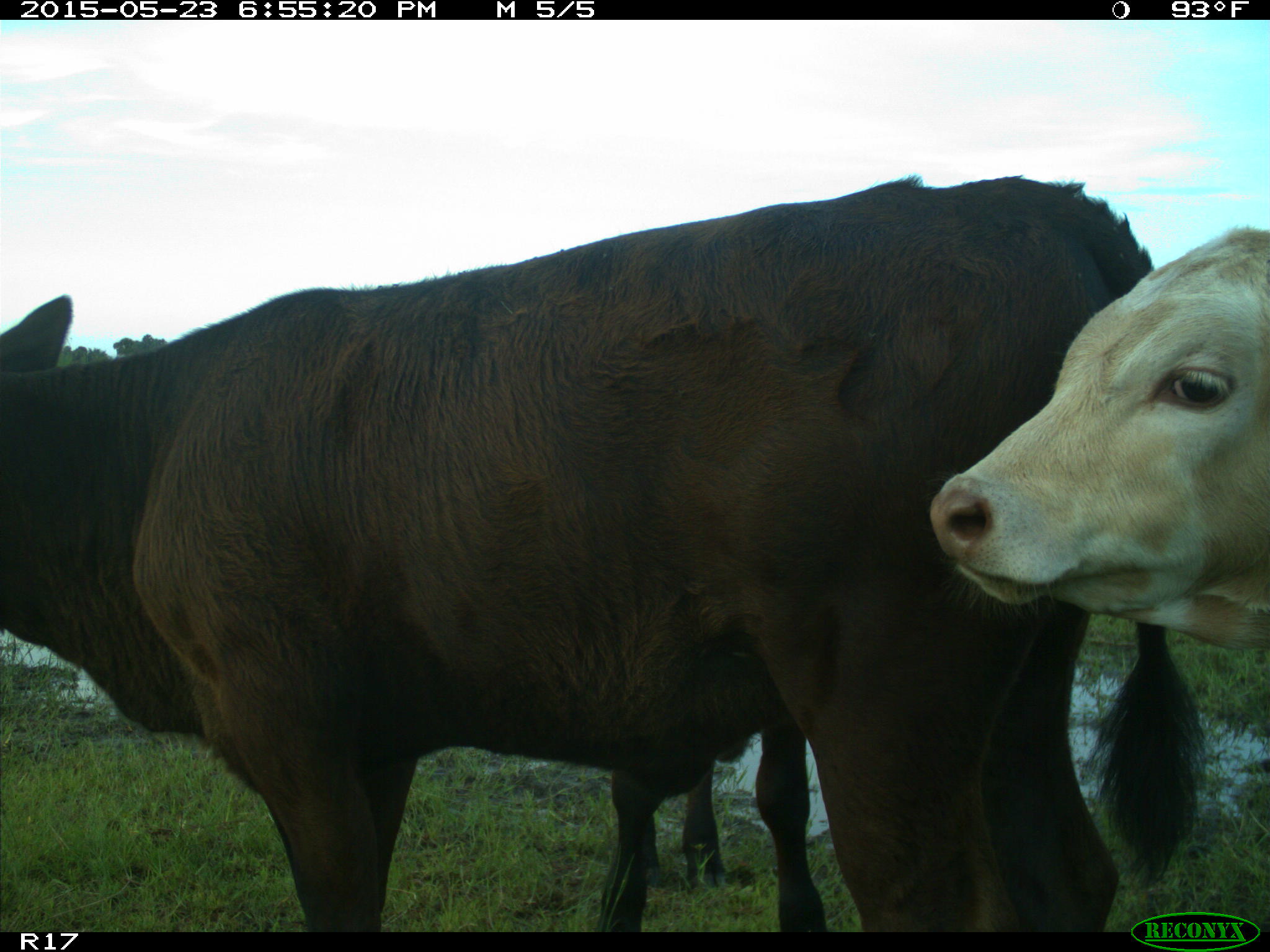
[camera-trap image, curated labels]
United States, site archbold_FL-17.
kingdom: Animalia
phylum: Chordata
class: Mammalia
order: Artiodactyla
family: Bovidae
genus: Bos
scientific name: Bos taurus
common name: domestic cow